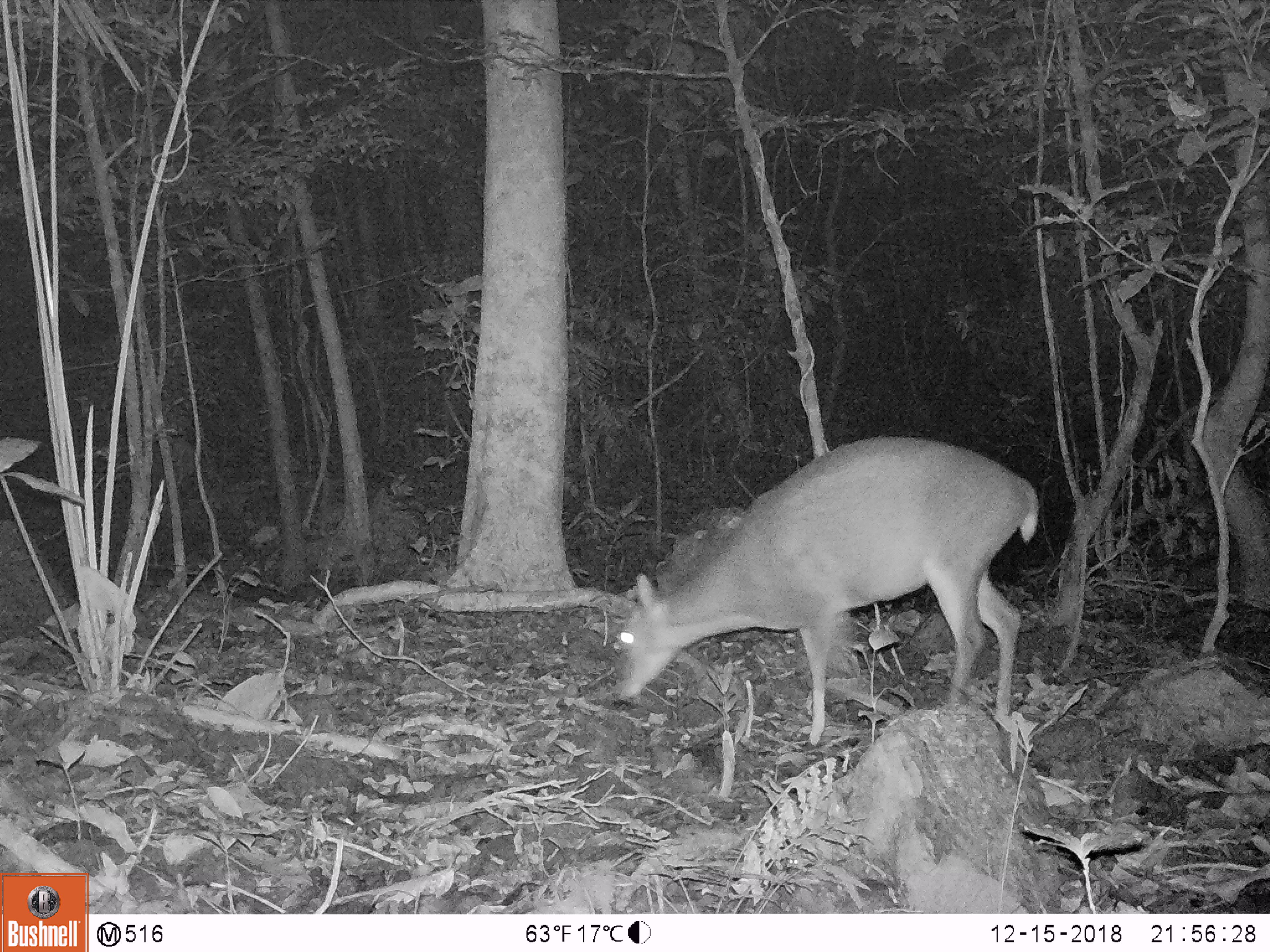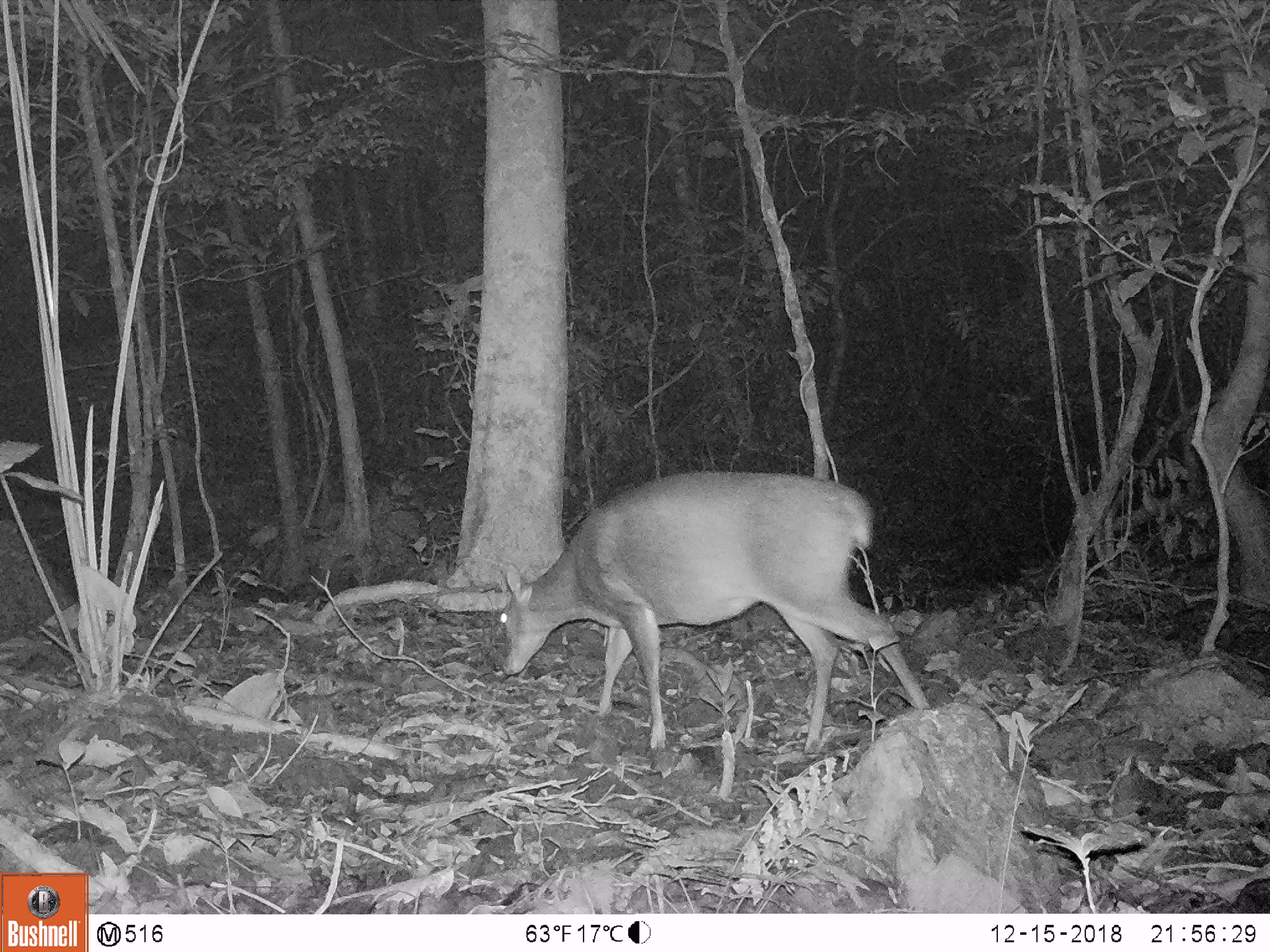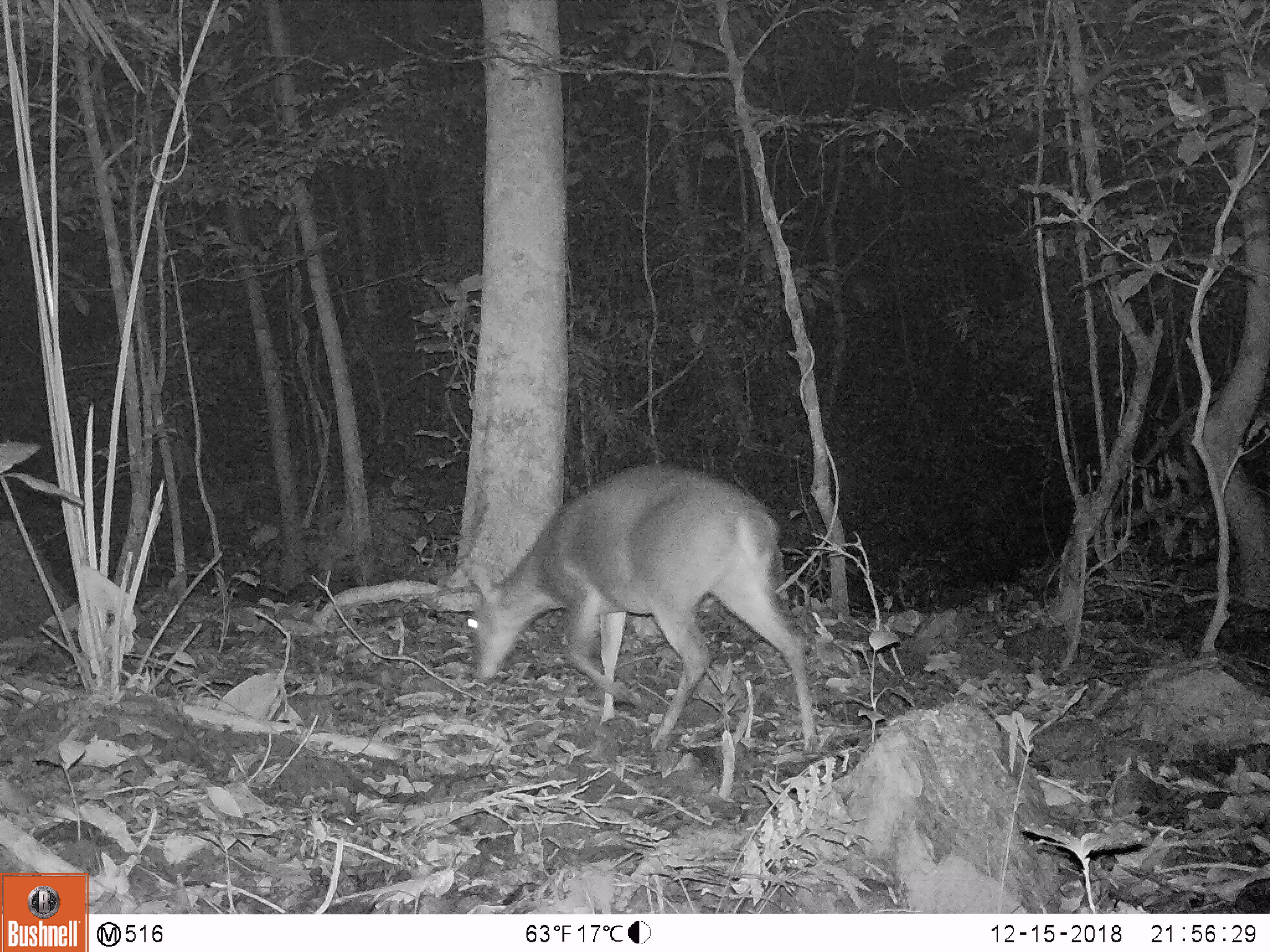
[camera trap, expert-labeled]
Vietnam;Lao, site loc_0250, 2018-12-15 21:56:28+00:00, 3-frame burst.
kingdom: Animalia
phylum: Chordata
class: Mammalia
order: Artiodactyla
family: Cervidae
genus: Muntiacus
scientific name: Muntiacus vuquangensis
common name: large-antlered muntjac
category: large antlered muntjac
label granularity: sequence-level